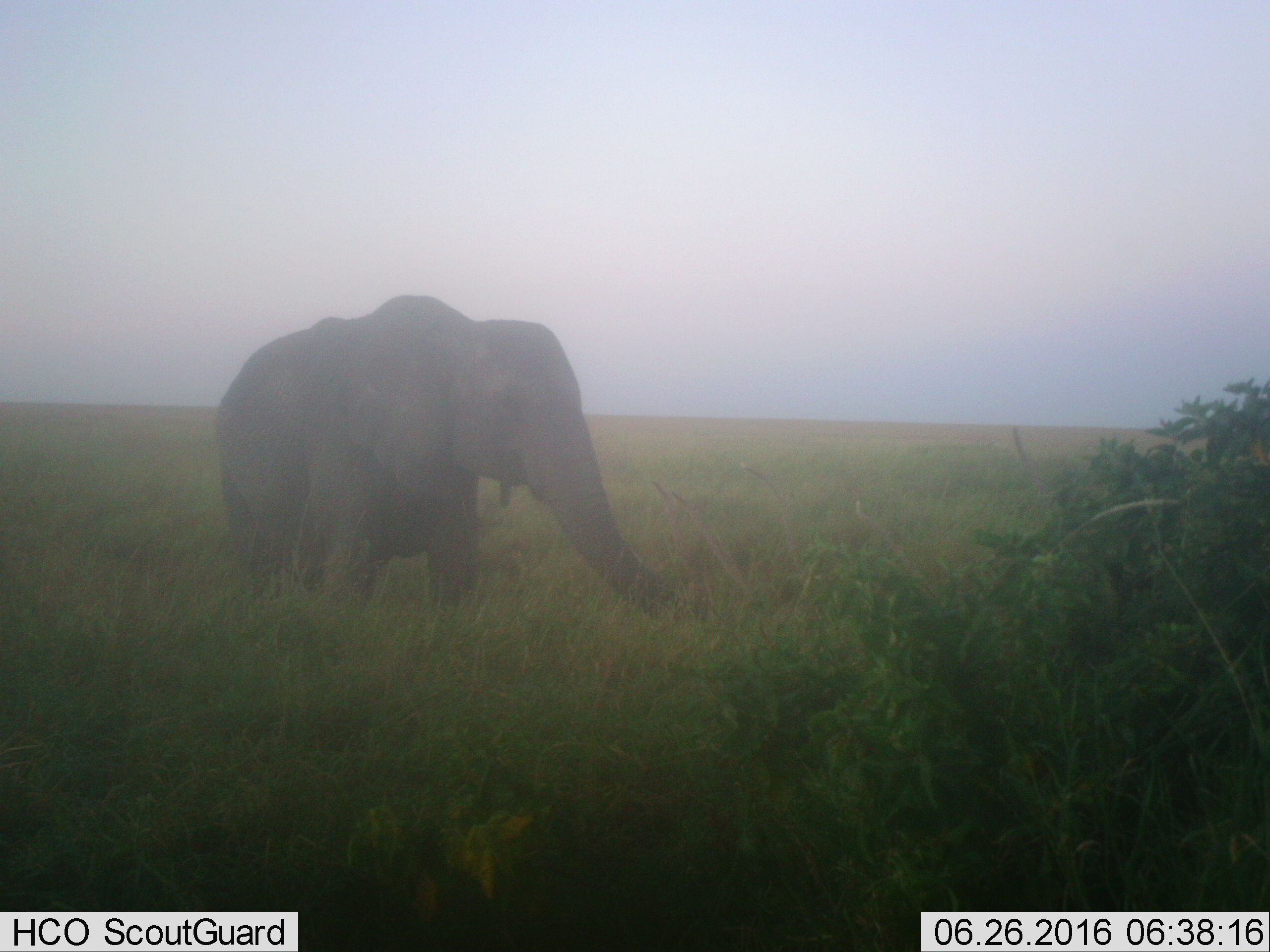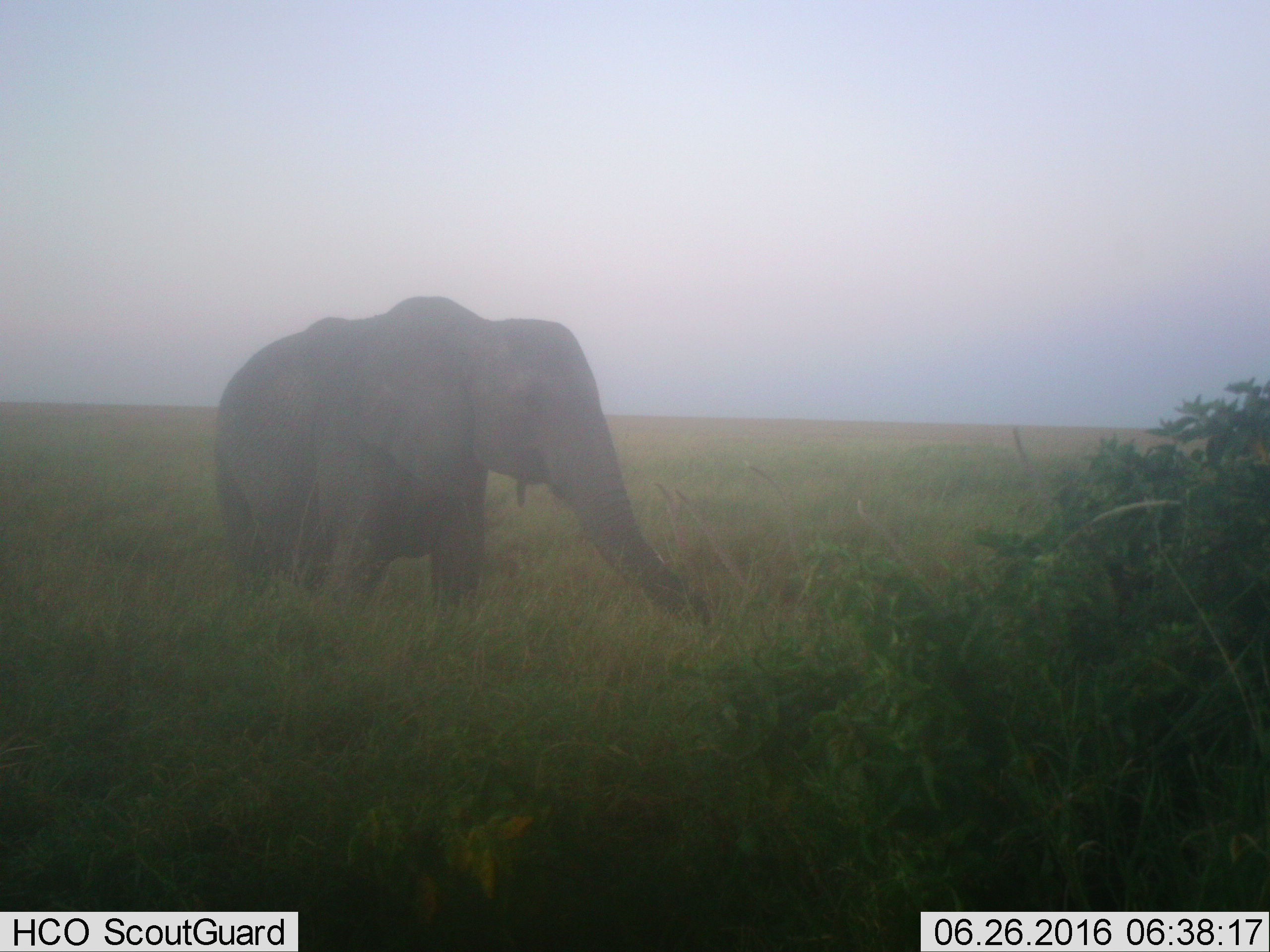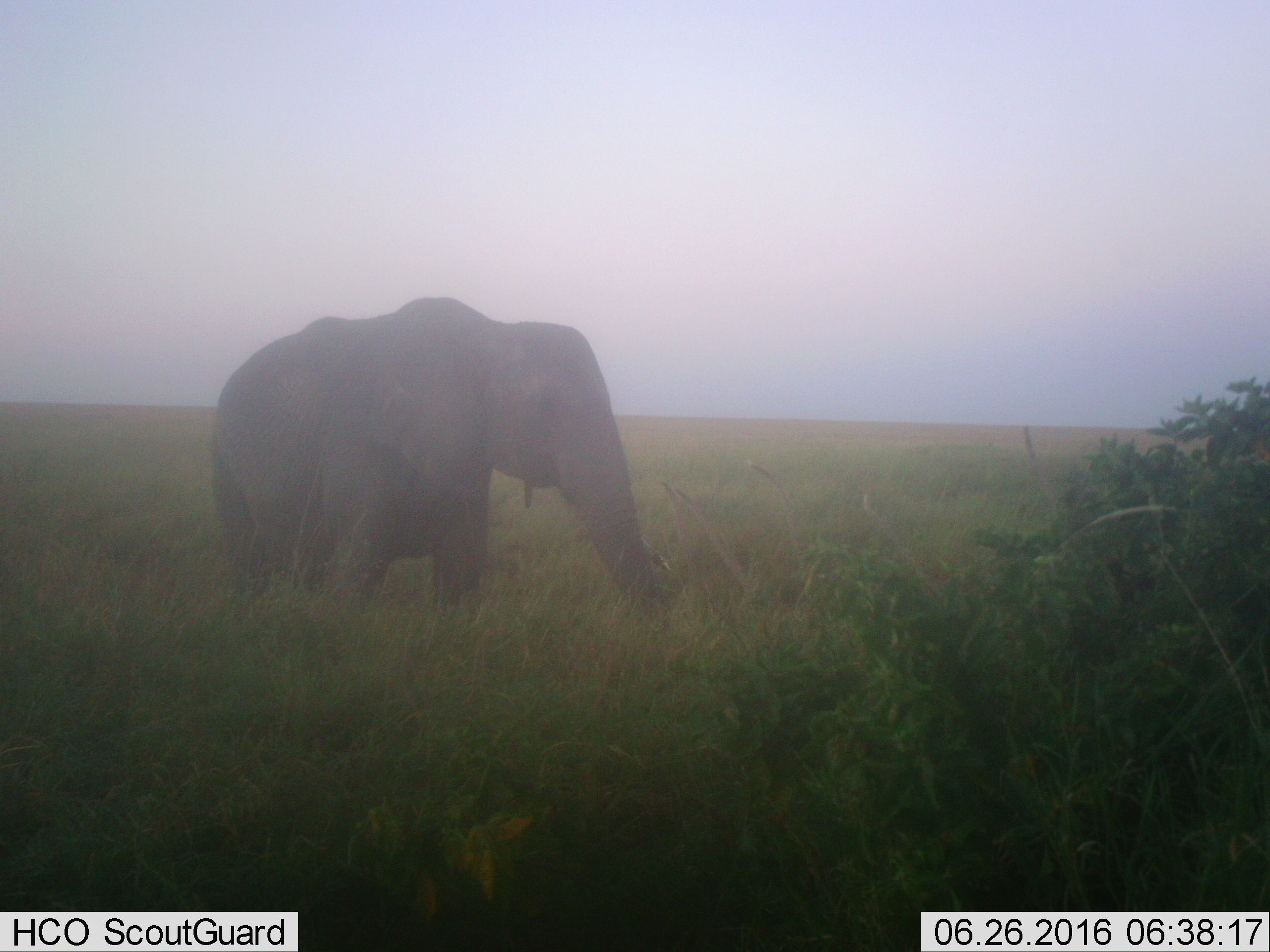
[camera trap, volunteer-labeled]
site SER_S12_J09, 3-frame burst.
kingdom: Animalia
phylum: Chordata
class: Mammalia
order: Proboscidea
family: Elephantidae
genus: Loxodonta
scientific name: Loxodonta africana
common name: african bush elephant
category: elephant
Elephant (african bush elephant) (Loxodonta africana), count 1. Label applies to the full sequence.